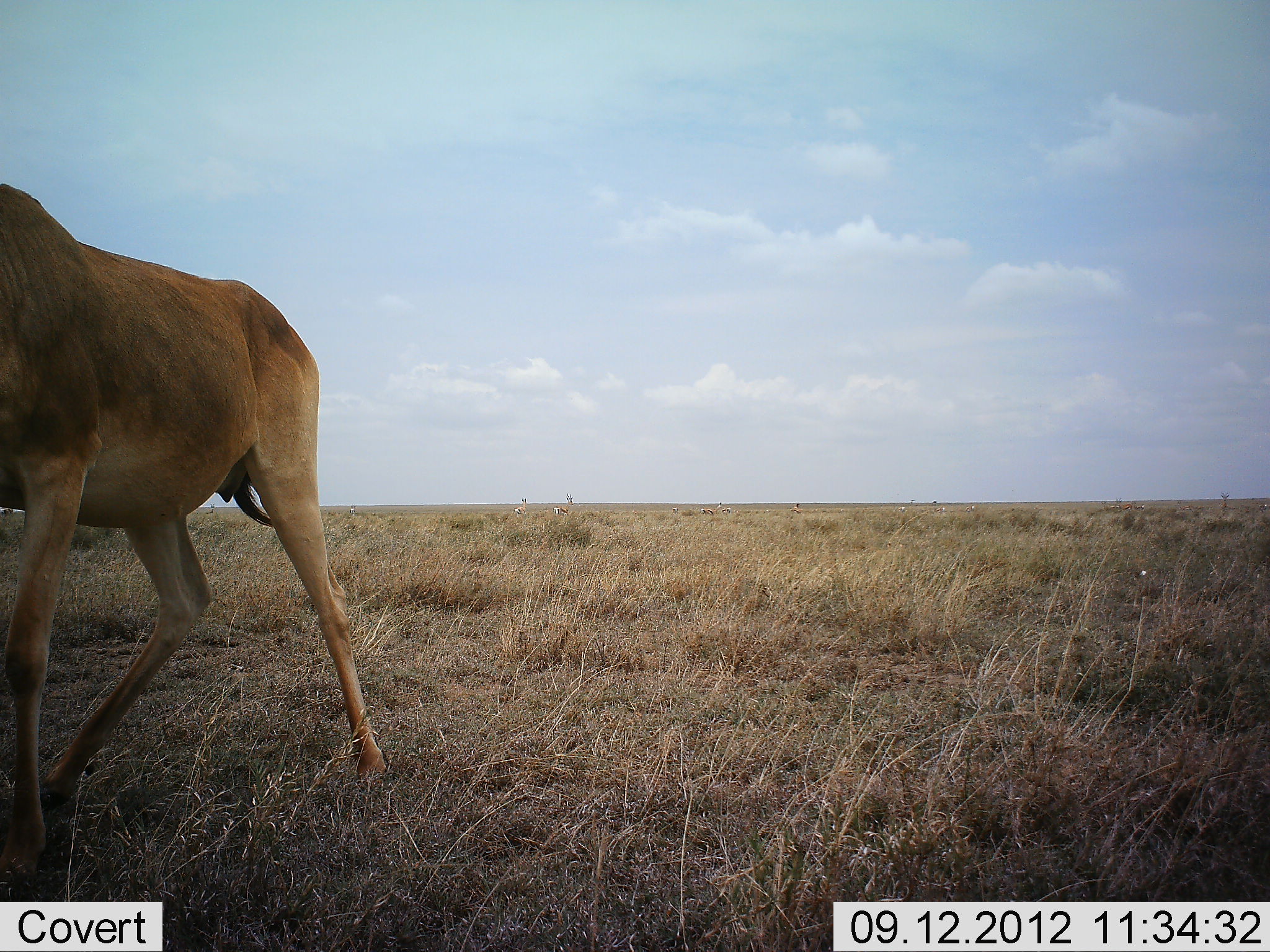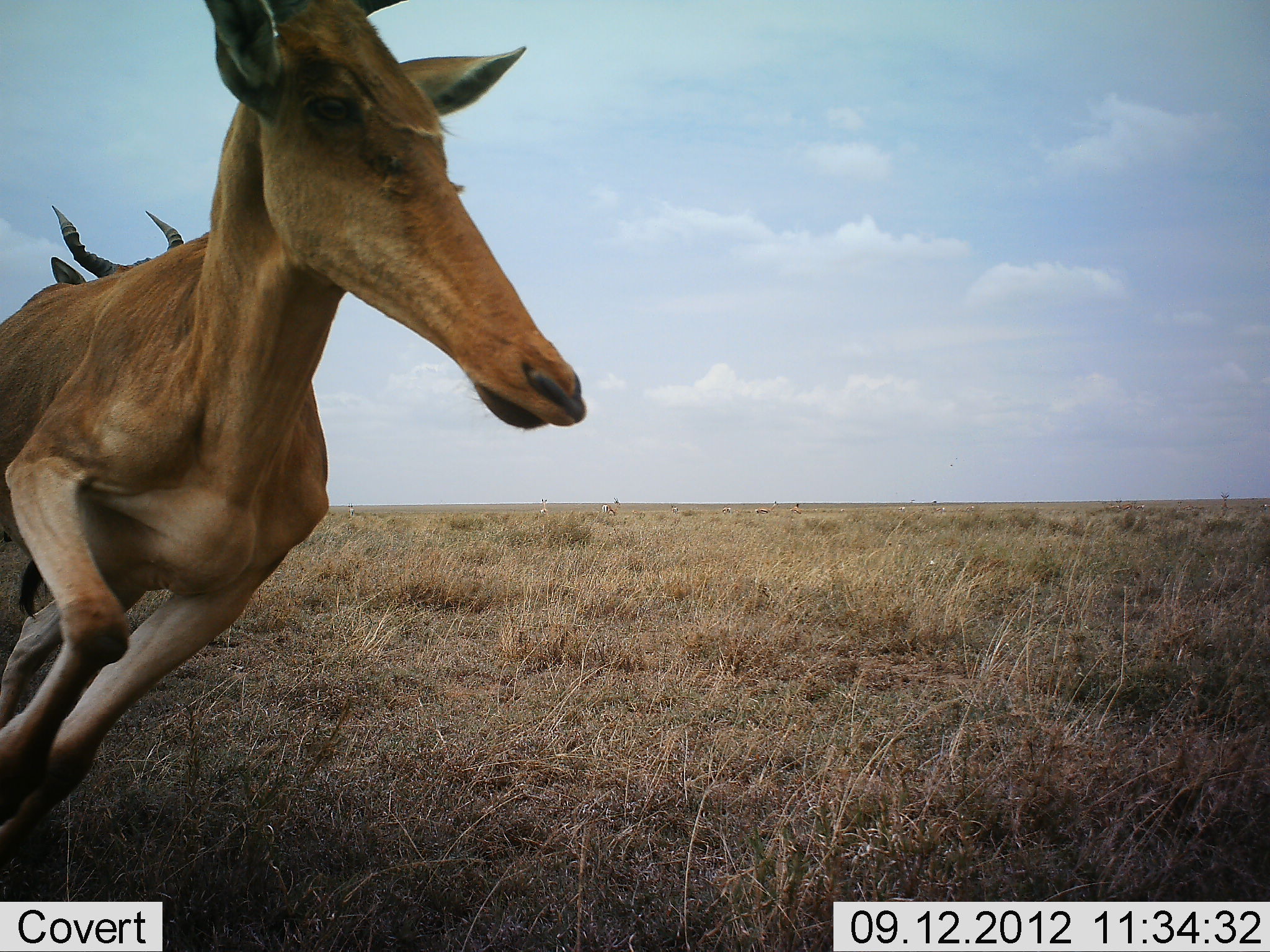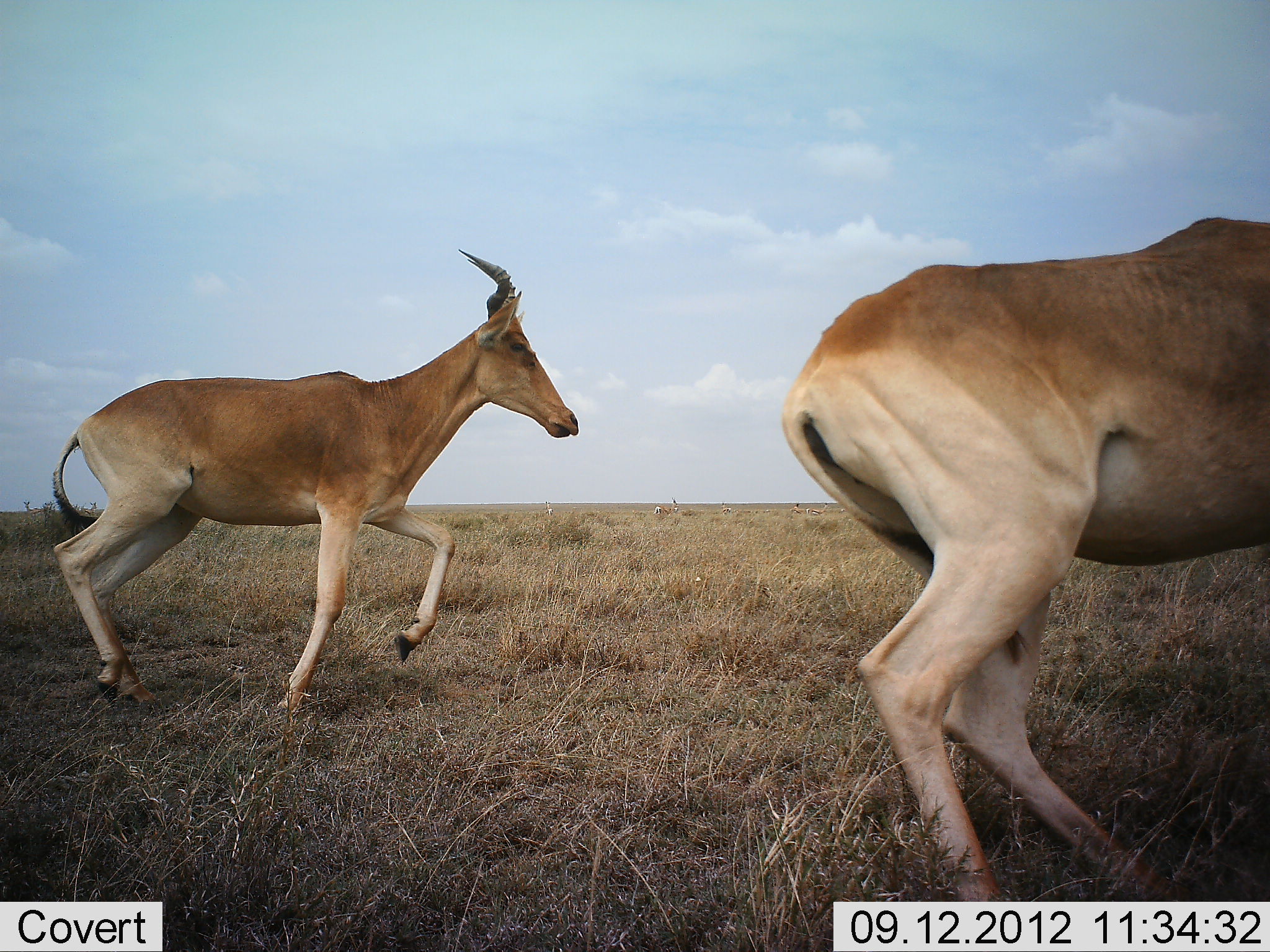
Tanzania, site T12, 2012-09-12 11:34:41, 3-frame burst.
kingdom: Animalia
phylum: Chordata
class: Mammalia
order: Artiodactyla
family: Bovidae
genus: Alcelaphus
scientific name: Alcelaphus buselaphus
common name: hartebeest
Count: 2.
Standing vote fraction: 0%.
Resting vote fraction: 0%.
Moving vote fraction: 100%.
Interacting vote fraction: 9%.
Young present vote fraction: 0%.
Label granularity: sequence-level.